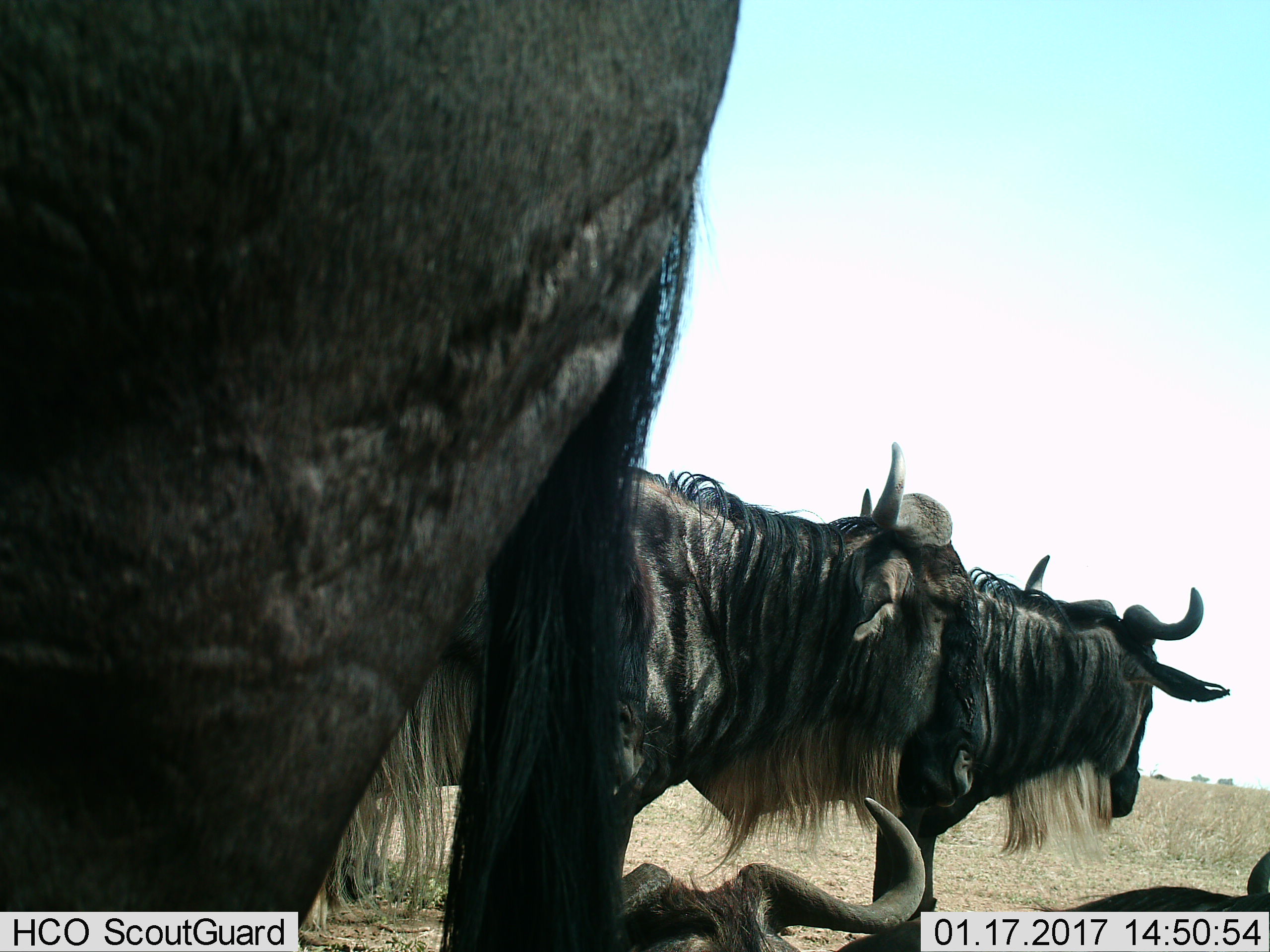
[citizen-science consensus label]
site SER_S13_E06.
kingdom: Animalia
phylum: Chordata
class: Mammalia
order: Artiodactyla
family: Bovidae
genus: Connochaetes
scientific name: Connochaetes taurinus taurinus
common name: blue wildebeest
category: wildebeestblue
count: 5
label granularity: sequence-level